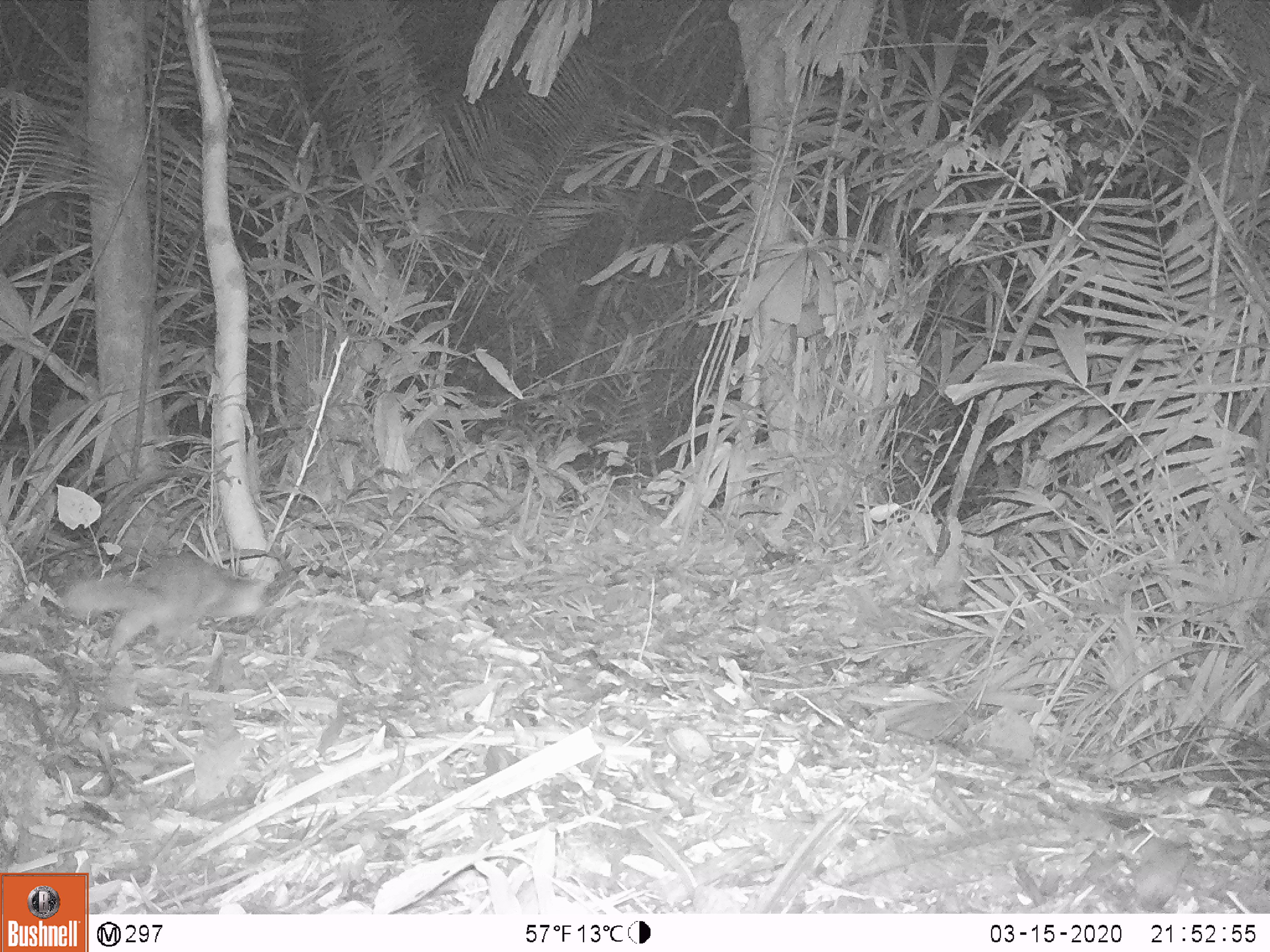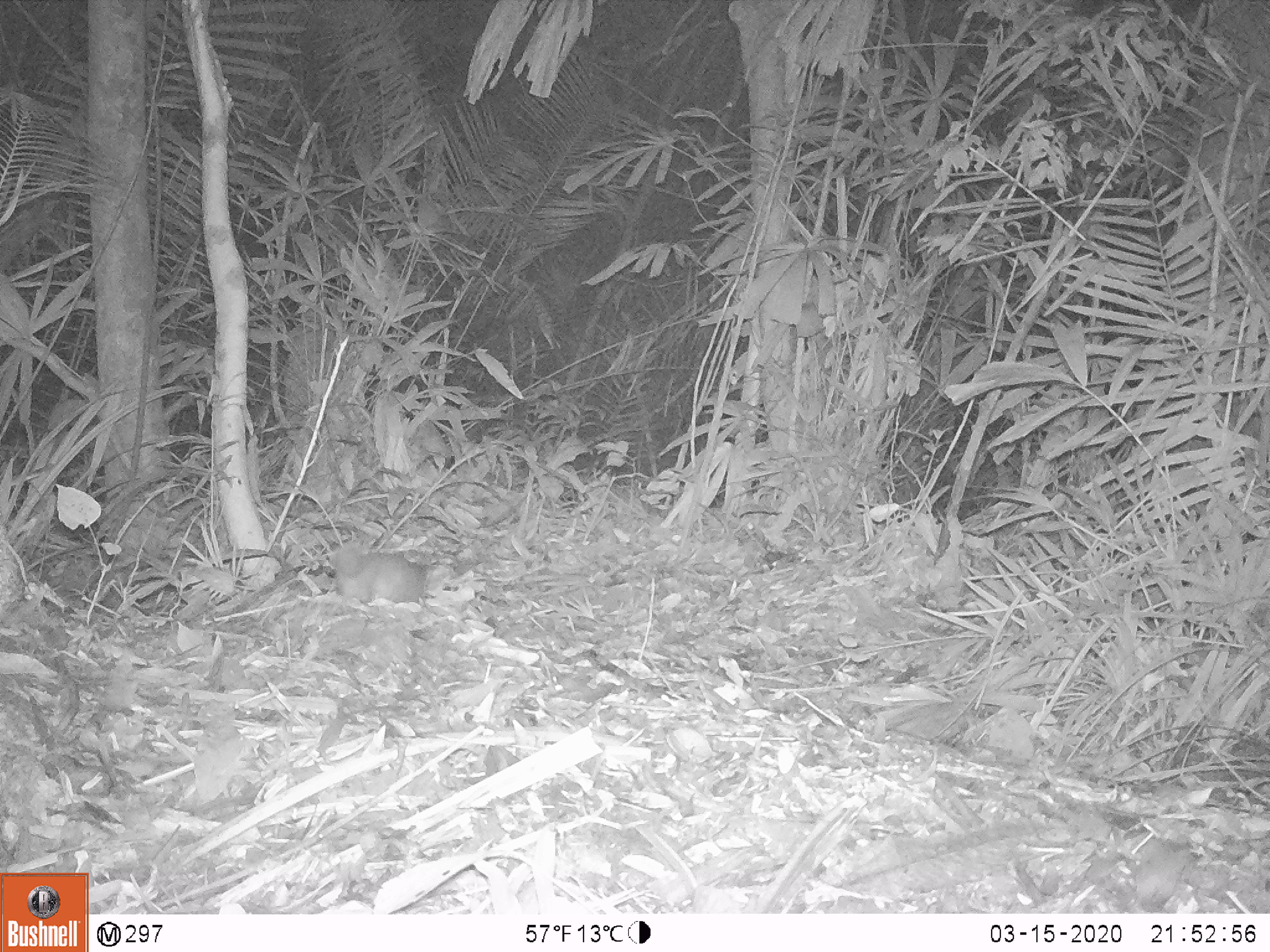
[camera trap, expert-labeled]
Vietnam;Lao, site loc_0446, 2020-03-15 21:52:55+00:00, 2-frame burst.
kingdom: Animalia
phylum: Chordata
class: Mammalia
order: Carnivora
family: Mustelidae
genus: Melogale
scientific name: Melogale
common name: ferret badger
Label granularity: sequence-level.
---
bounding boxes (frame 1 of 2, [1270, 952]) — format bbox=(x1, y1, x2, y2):
ferret badger: bbox=(61, 551, 281, 666)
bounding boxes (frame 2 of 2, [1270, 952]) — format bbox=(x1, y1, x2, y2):
ferret badger: bbox=(333, 539, 423, 604)